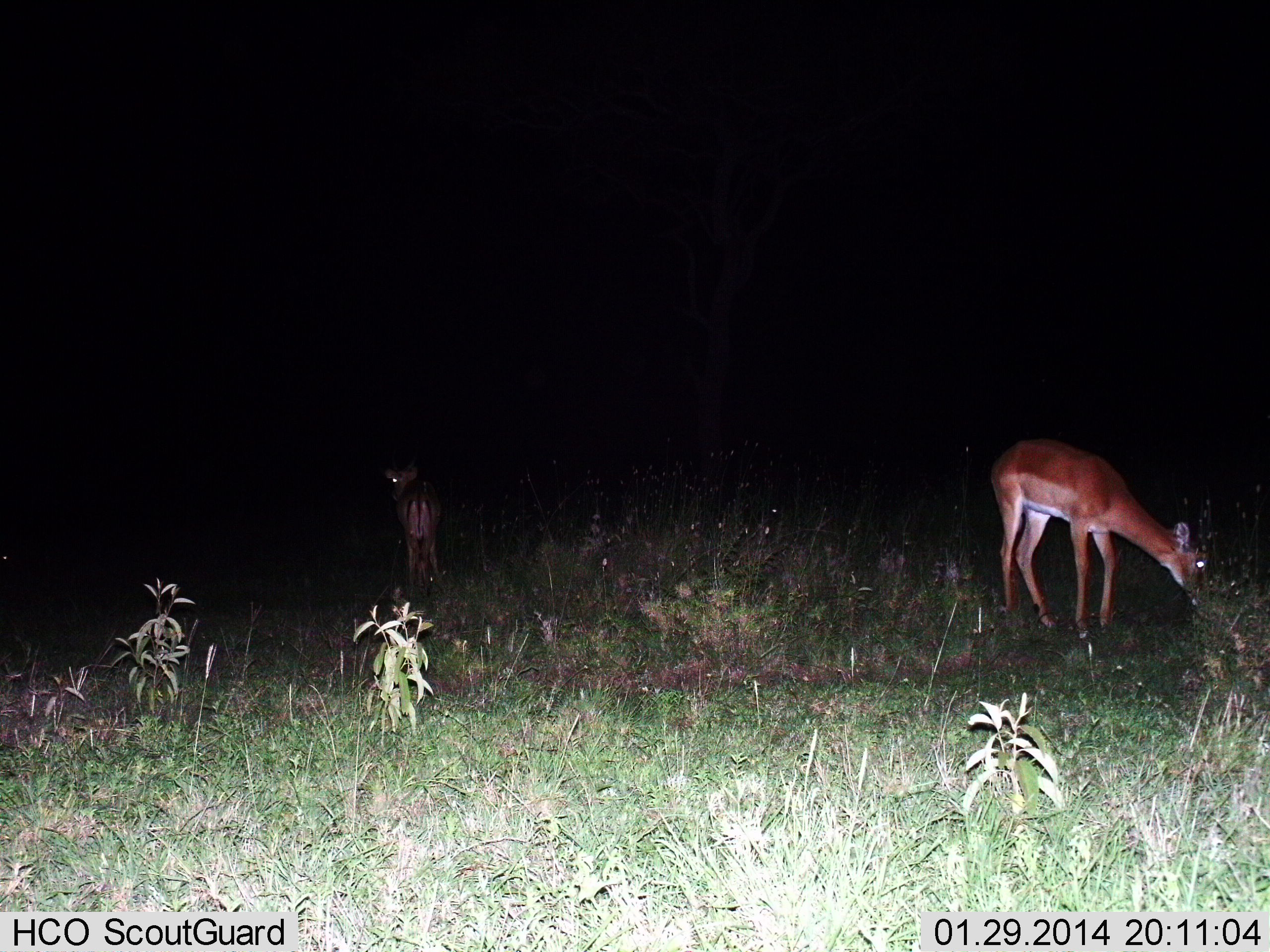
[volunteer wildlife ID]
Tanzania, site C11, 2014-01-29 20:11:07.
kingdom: Animalia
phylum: Chordata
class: Mammalia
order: Artiodactyla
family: Bovidae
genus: Aepyceros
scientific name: Aepyceros melampus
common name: impala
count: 2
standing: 70%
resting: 0%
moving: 10%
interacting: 0%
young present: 0%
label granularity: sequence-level